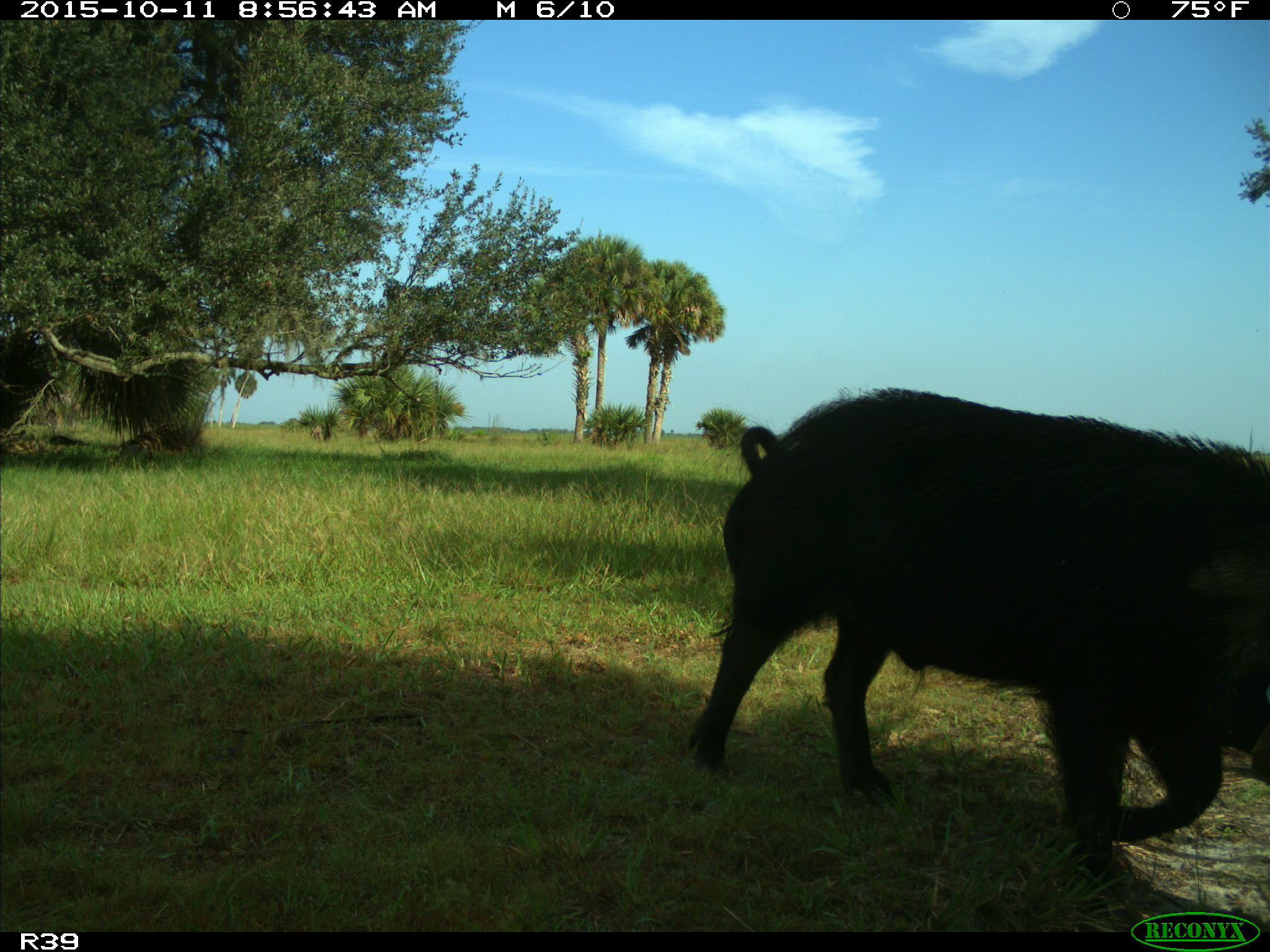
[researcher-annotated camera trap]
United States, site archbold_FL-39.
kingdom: Animalia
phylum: Chordata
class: Mammalia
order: Artiodactyla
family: Suidae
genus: Sus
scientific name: Sus scrofa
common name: wild boar